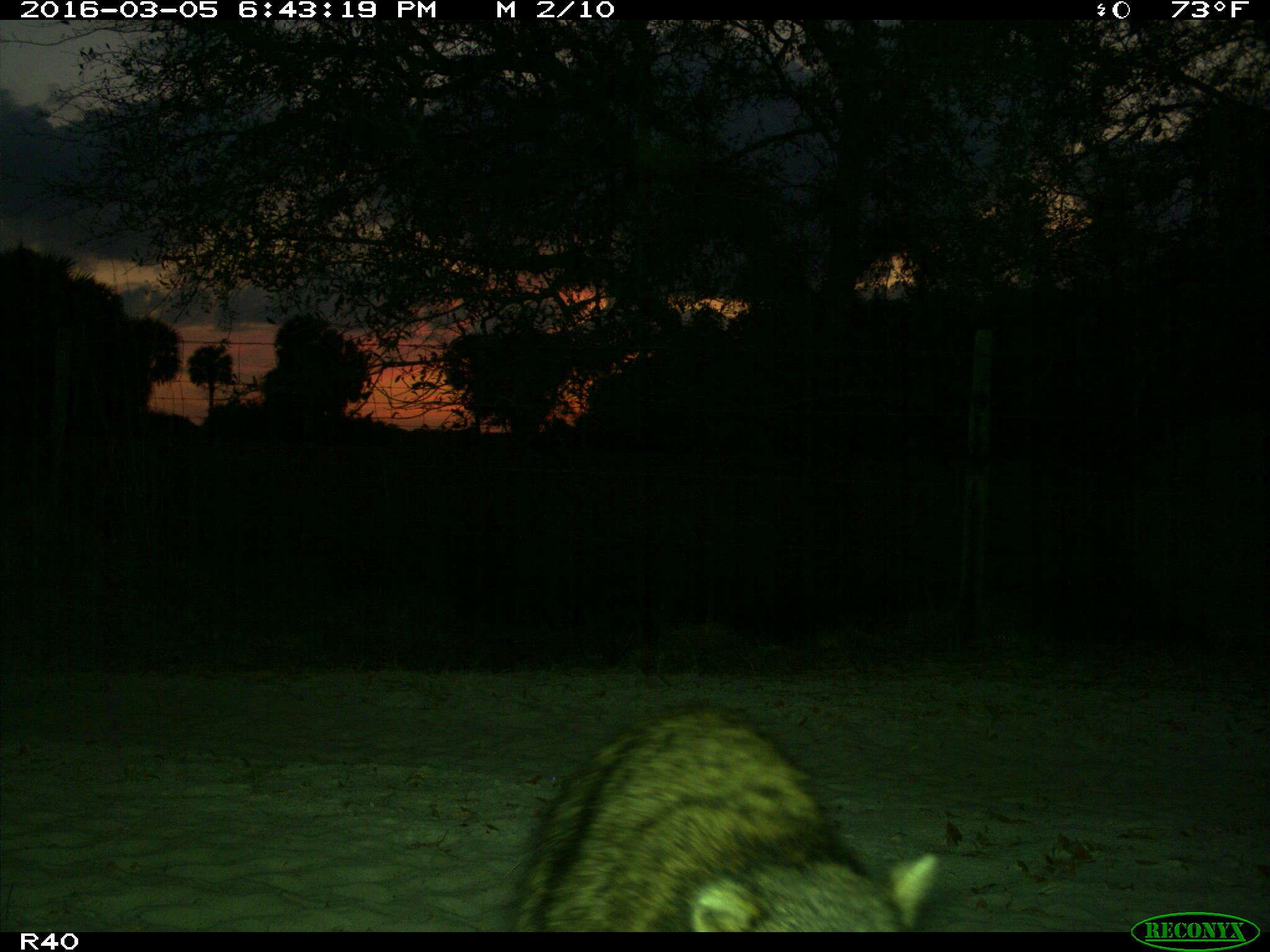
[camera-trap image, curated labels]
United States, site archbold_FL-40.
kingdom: Animalia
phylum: Chordata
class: Mammalia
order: Carnivora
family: Procyonidae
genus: Procyon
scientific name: Procyon lotor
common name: common raccoon